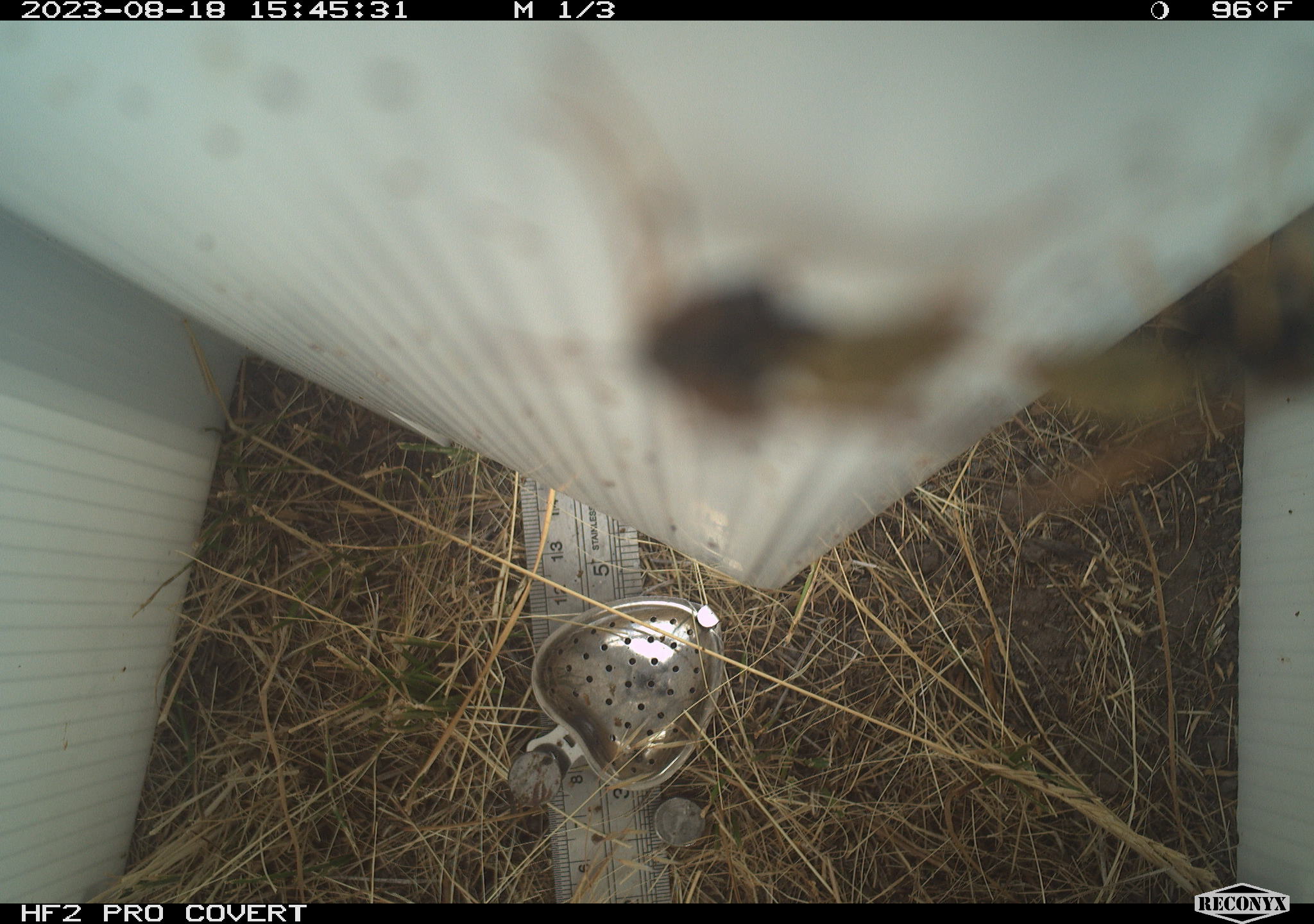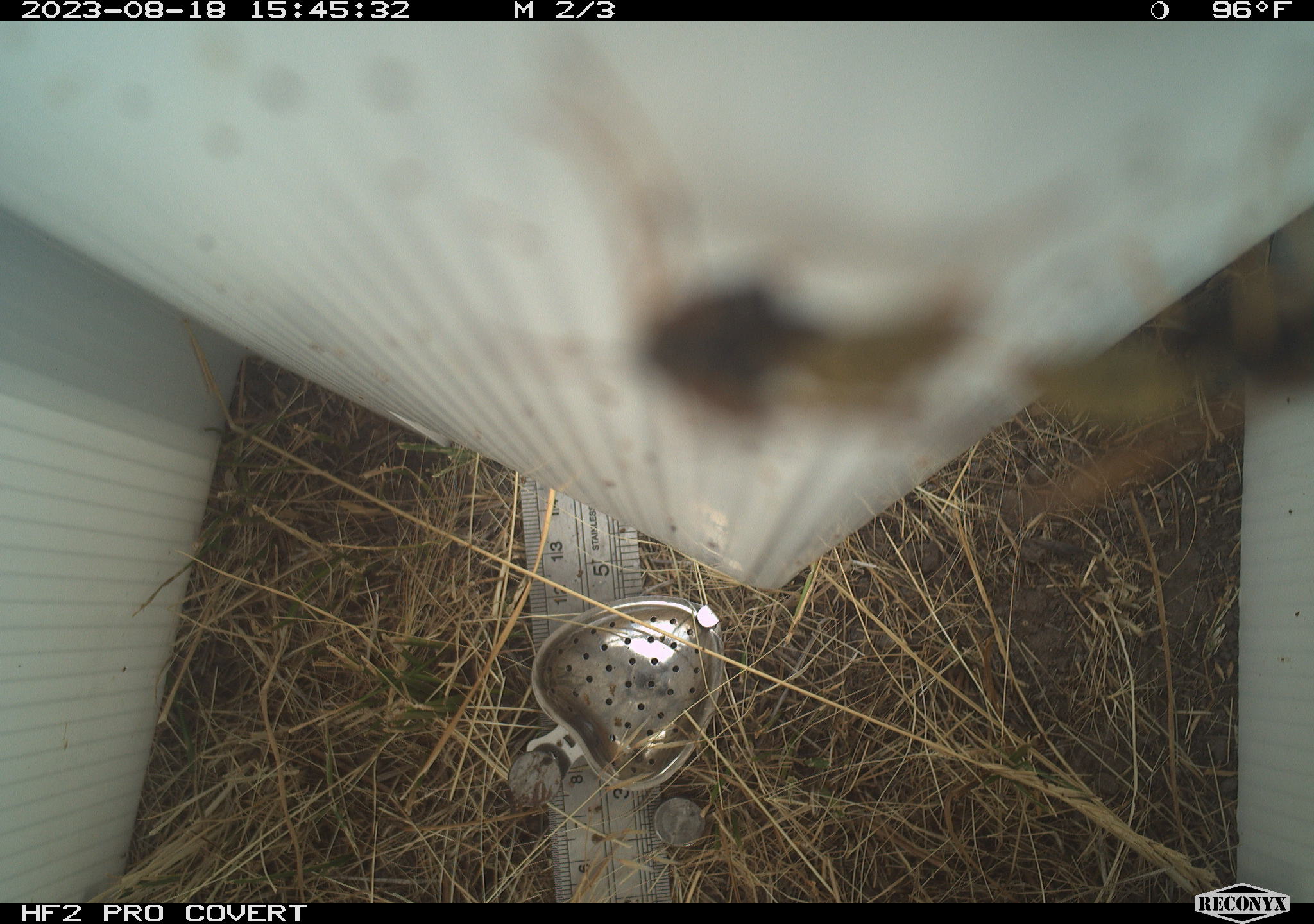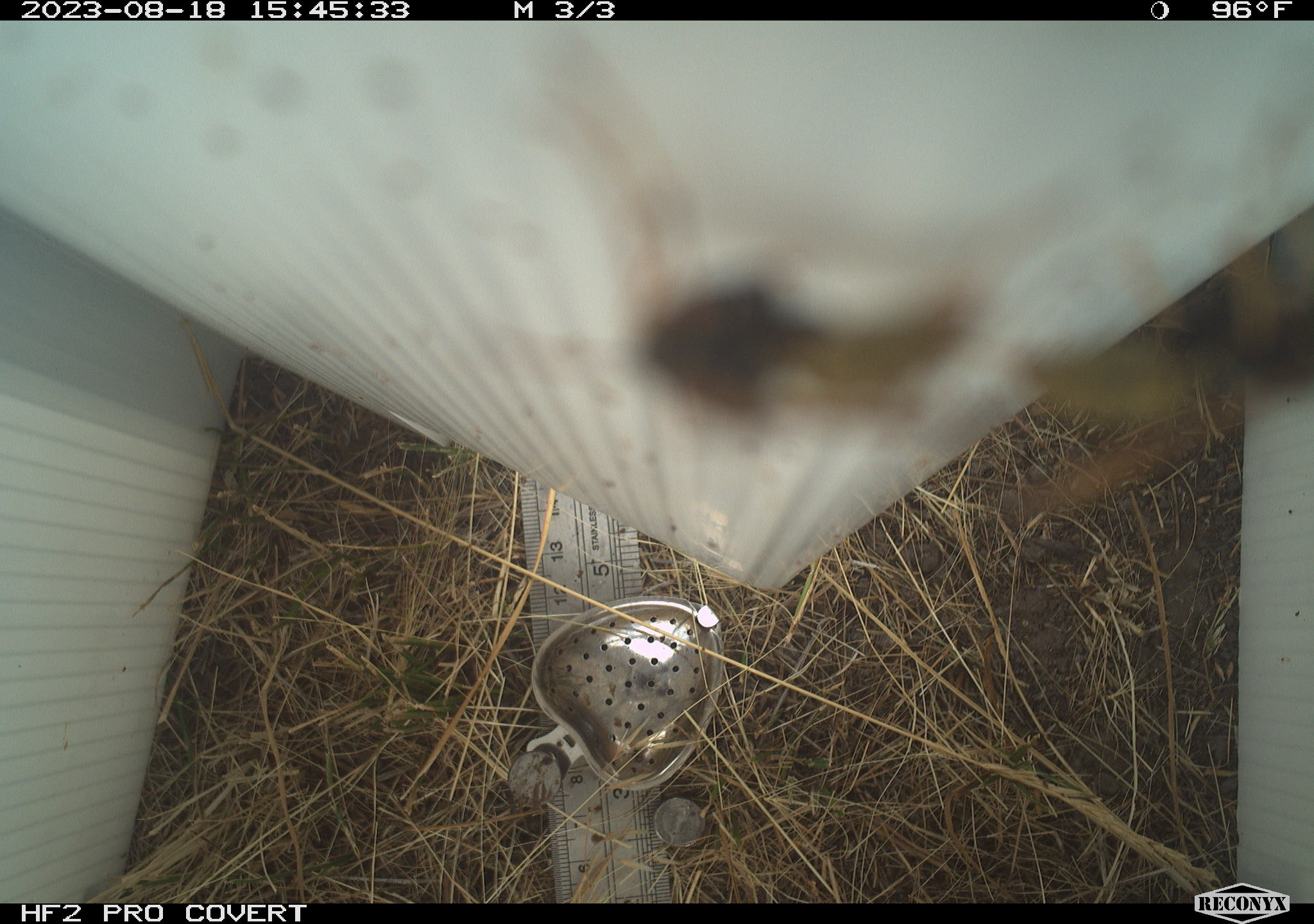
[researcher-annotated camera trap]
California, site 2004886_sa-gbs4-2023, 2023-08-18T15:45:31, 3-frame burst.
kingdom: Animalia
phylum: Arthropoda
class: Insecta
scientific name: Insecta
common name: insect